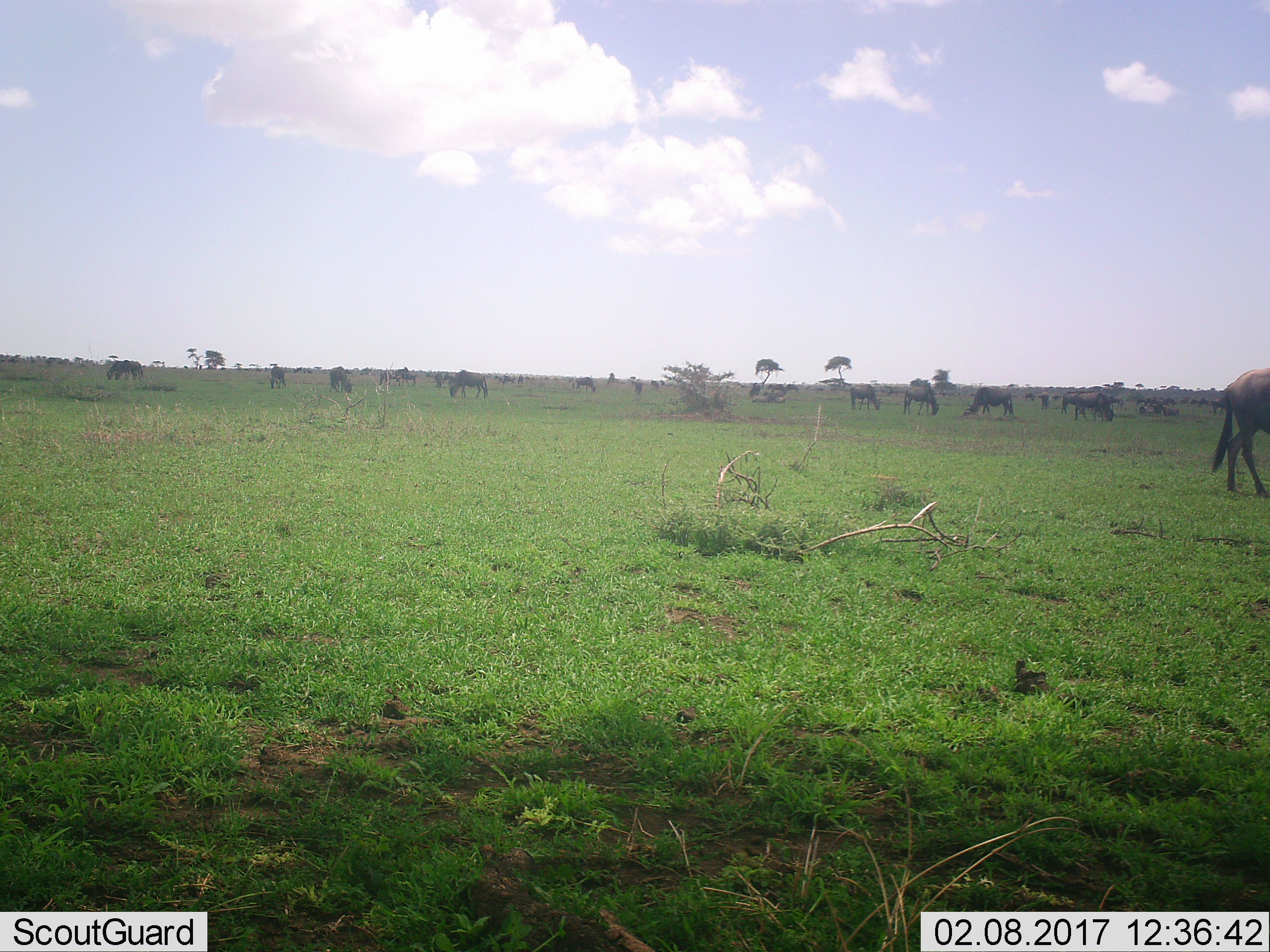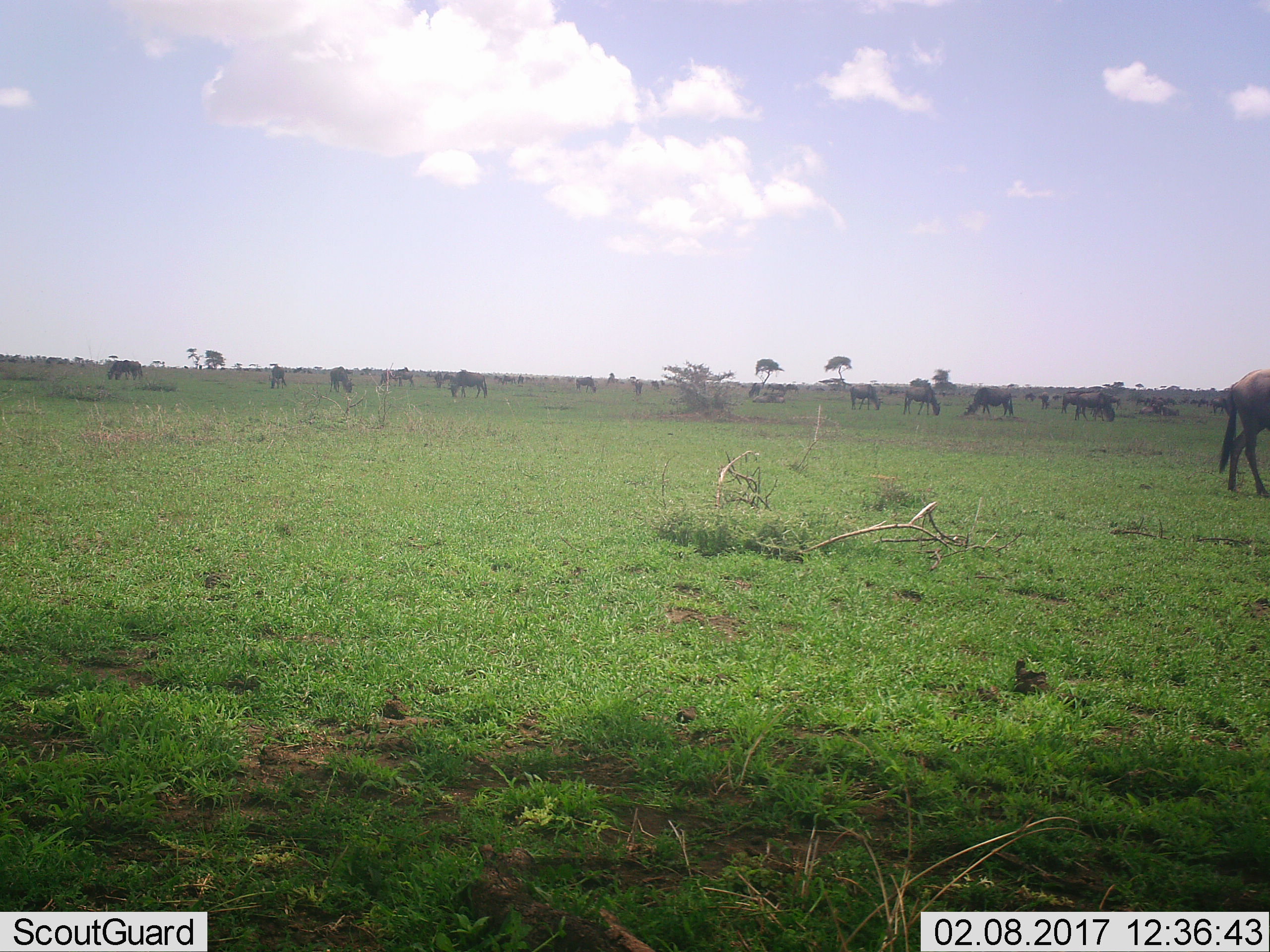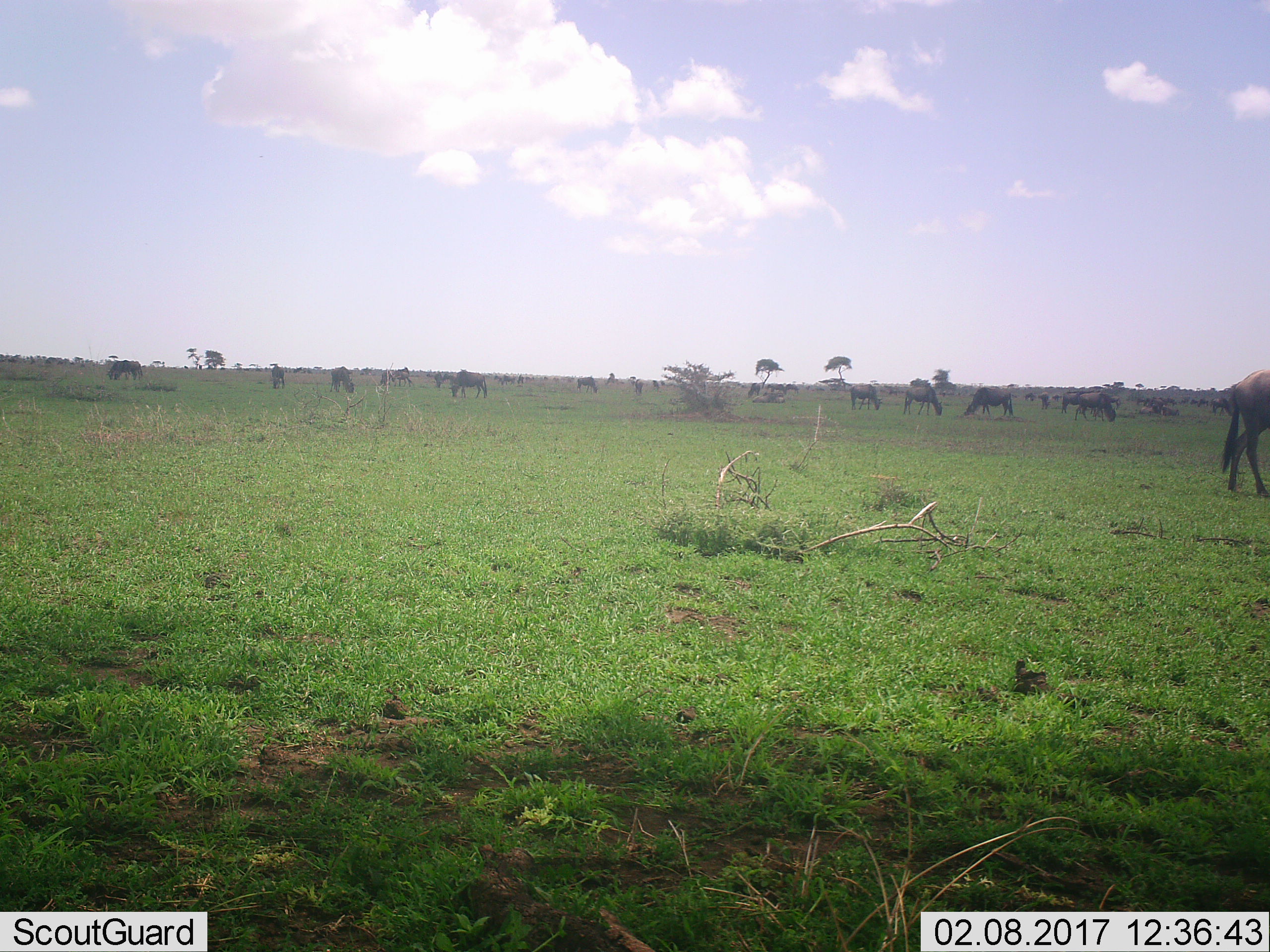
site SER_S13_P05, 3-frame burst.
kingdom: Animalia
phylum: Chordata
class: Mammalia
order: Artiodactyla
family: Bovidae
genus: Connochaetes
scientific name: Connochaetes taurinus taurinus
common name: blue wildebeest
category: wildebeestblue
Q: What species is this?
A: Wildebeestblue (blue wildebeest) (Connochaetes taurinus taurinus).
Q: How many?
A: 11-50.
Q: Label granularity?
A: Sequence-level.